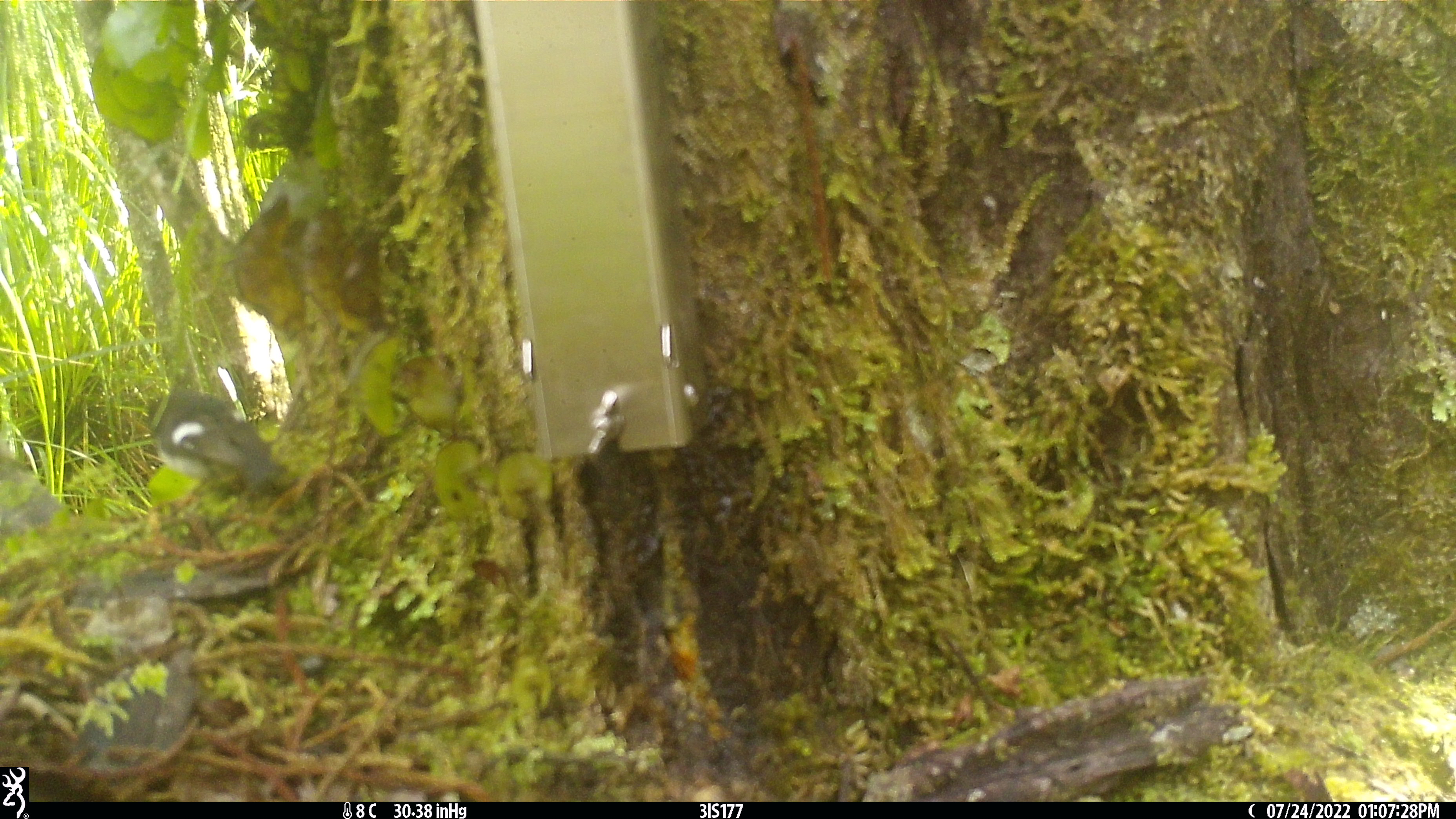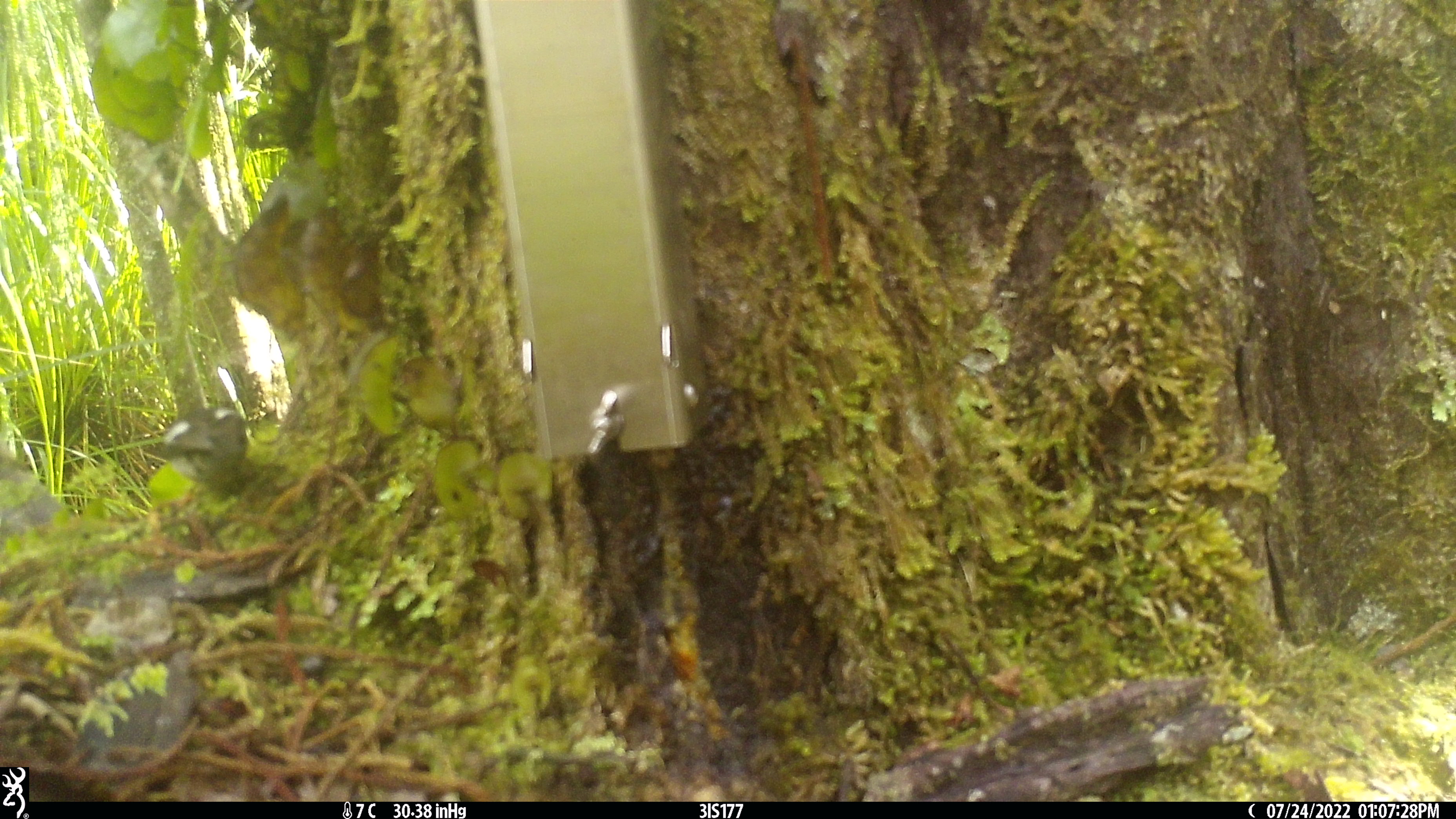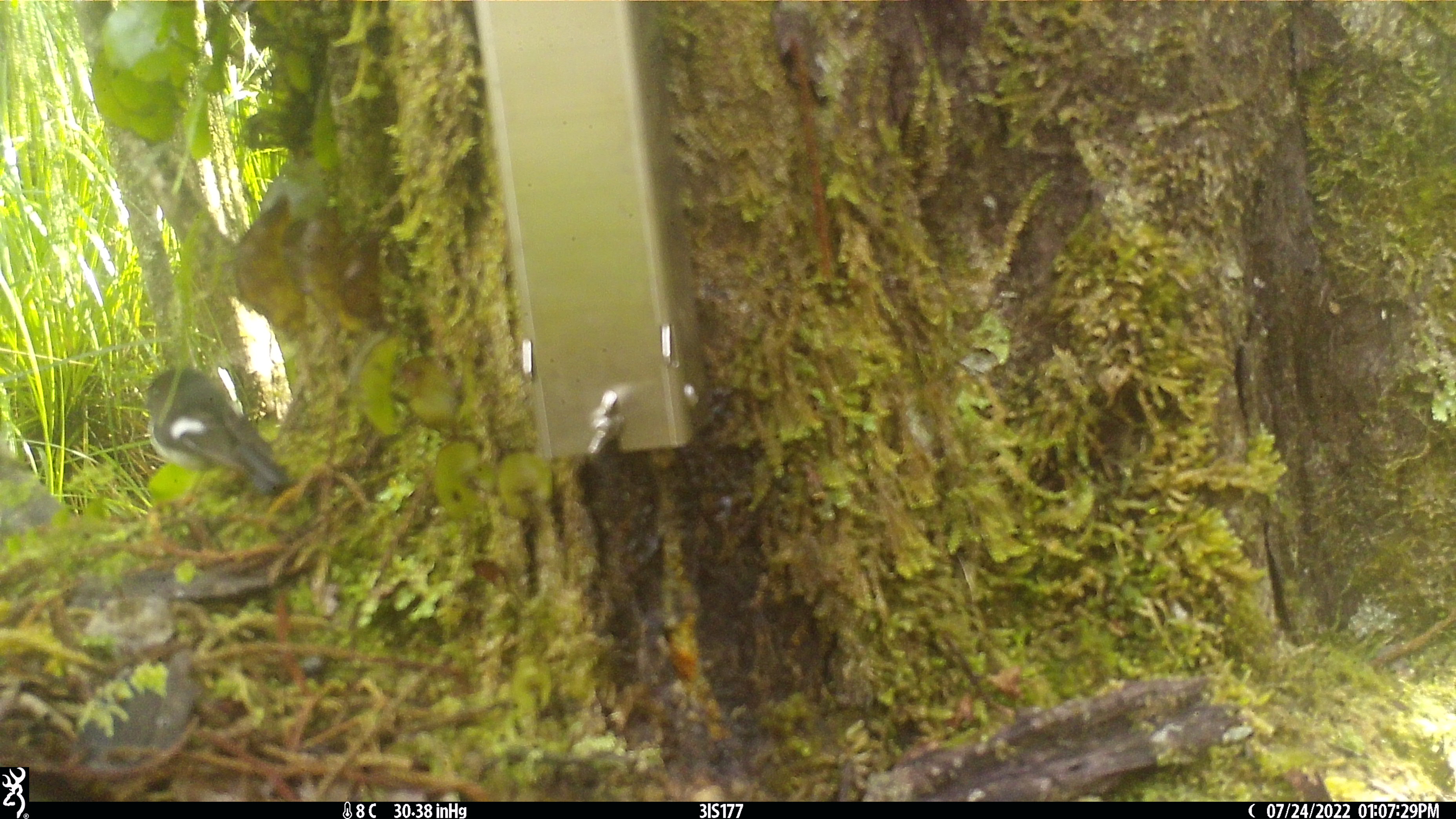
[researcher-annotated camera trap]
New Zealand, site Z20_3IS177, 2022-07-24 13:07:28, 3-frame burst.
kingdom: Animalia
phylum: Chordata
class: Aves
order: Passeriformes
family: Petroicidae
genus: Petroica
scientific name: Petroica macrocephala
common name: tomtit